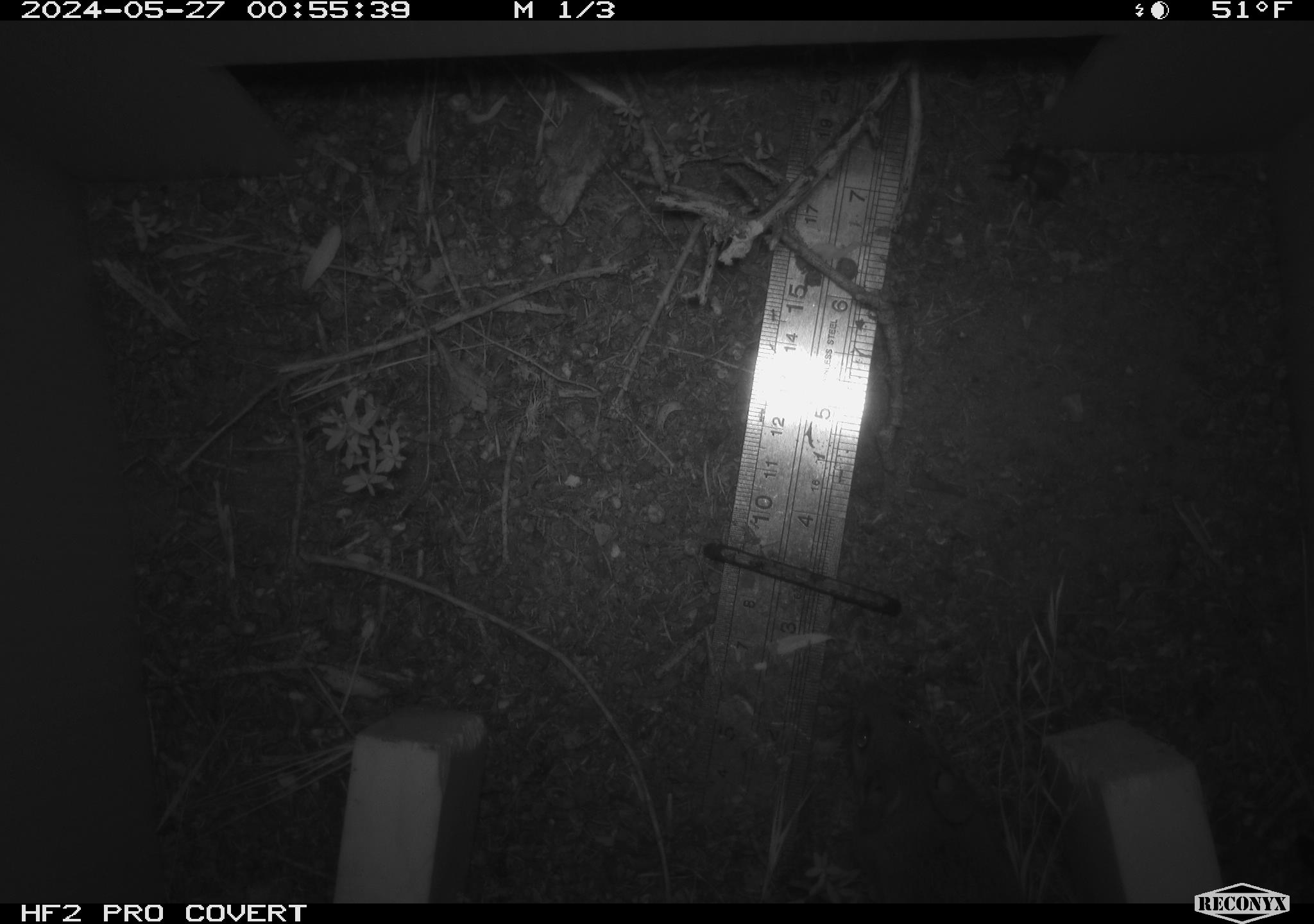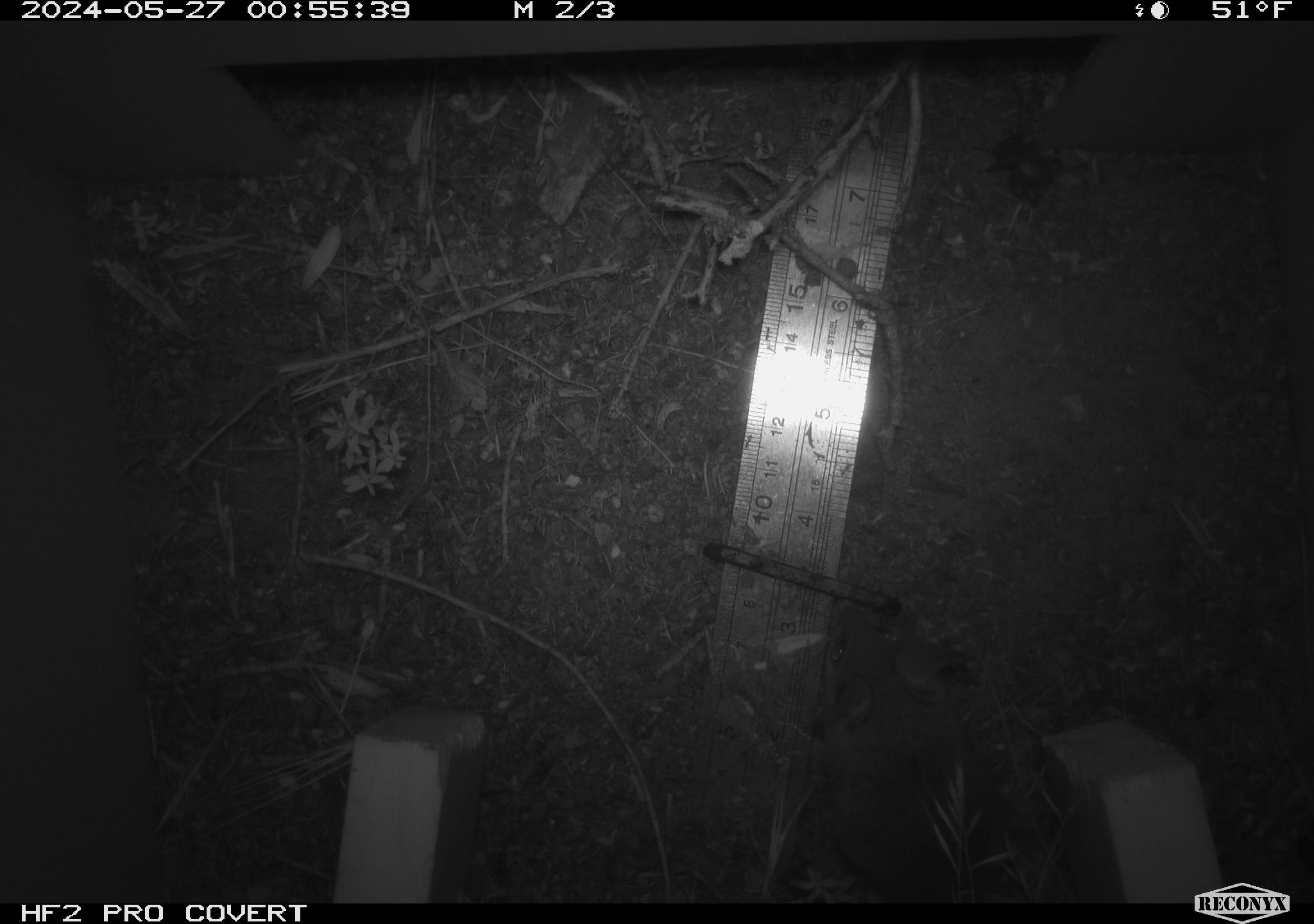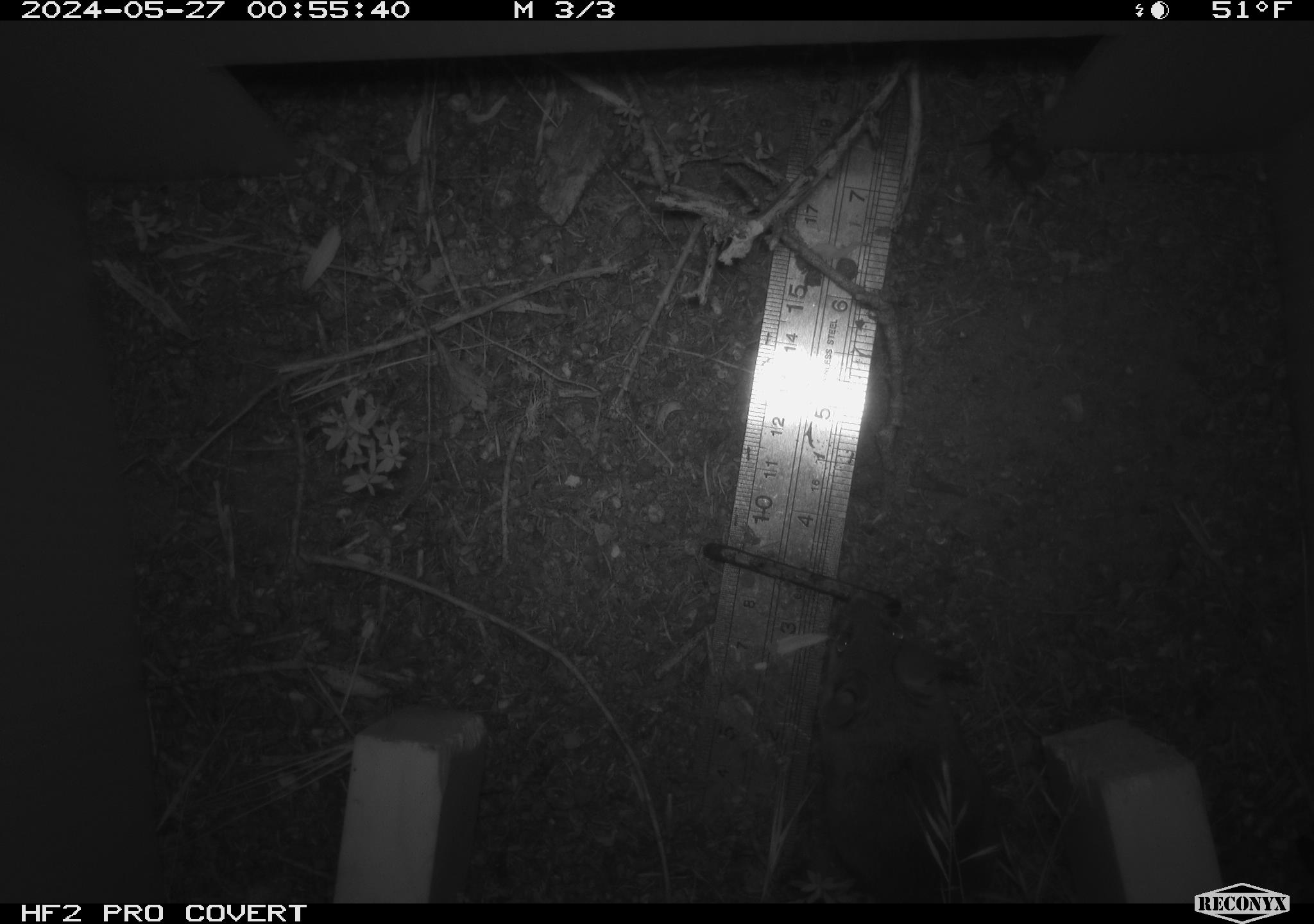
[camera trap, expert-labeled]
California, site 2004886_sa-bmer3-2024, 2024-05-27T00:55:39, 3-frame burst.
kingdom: Animalia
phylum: Chordata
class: Mammalia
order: Rodentia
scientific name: Rodentia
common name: mouse species